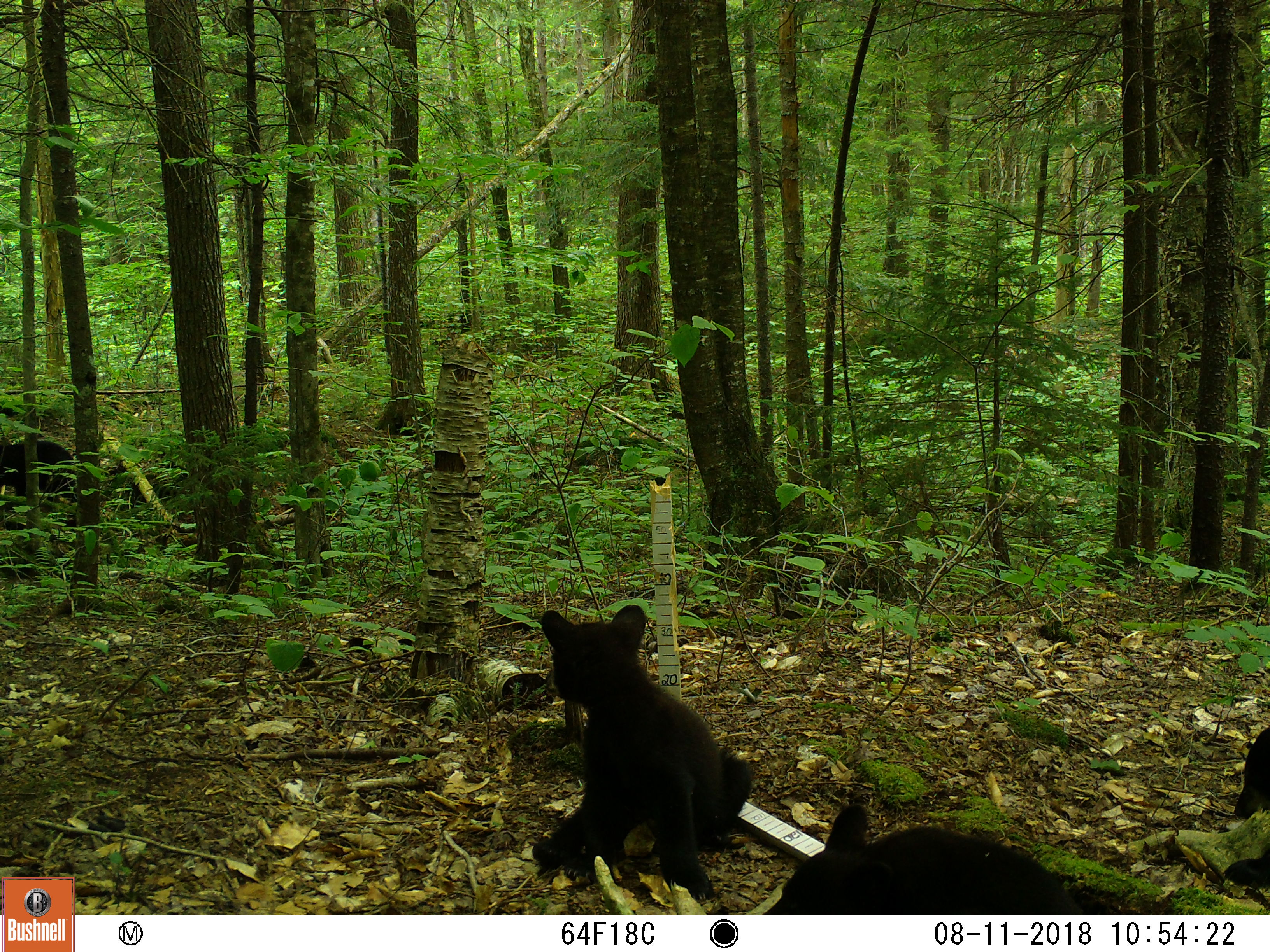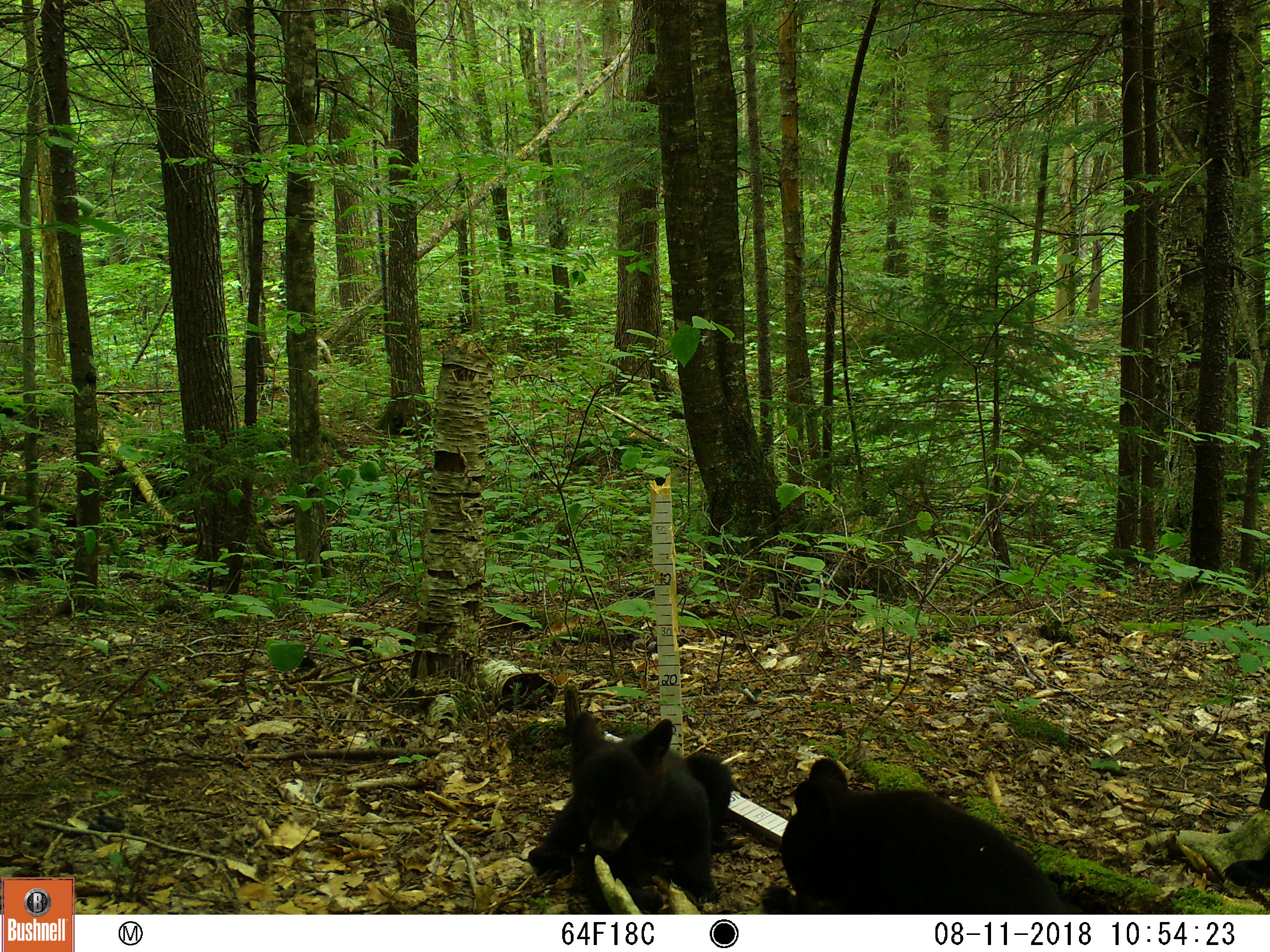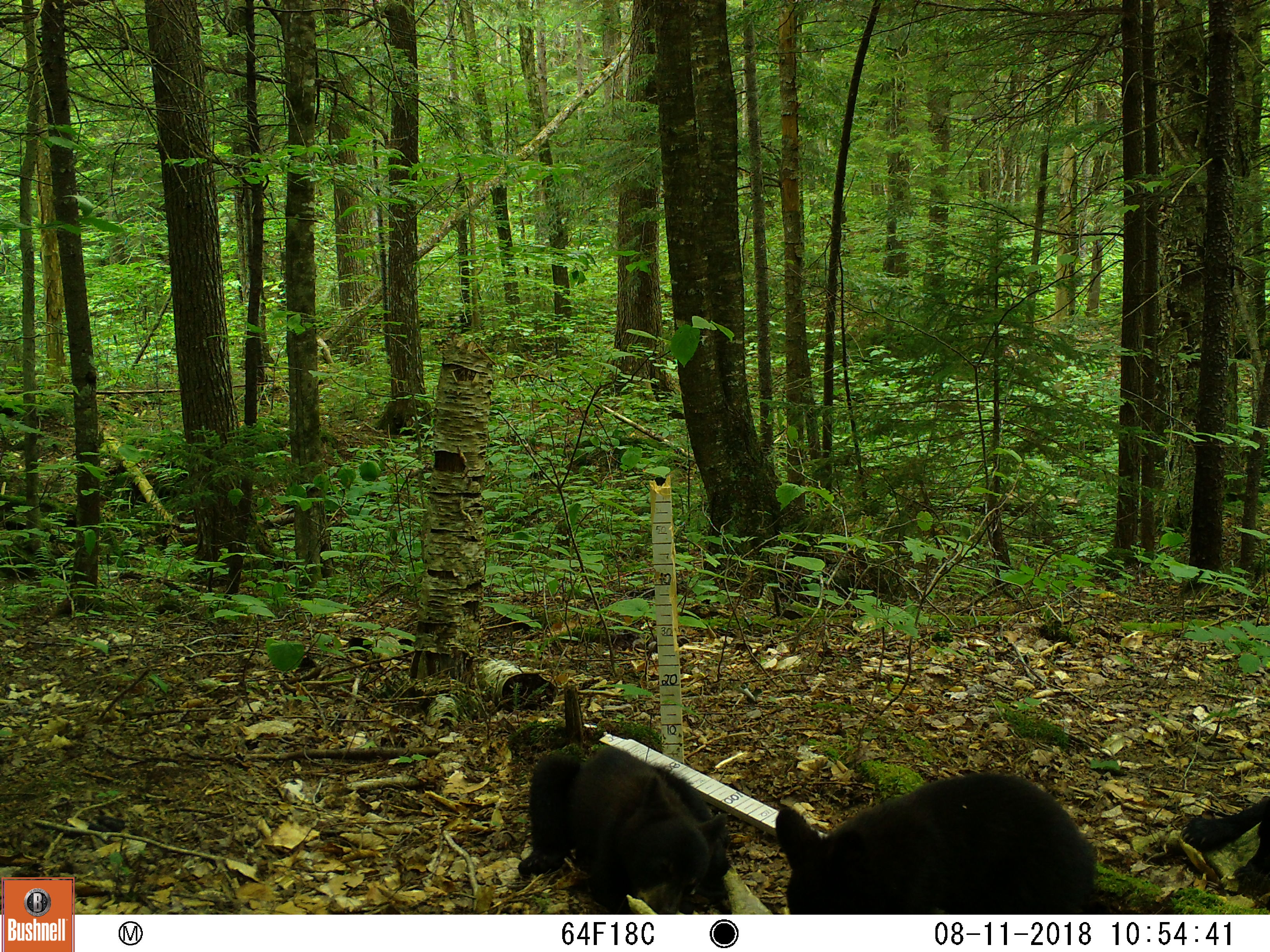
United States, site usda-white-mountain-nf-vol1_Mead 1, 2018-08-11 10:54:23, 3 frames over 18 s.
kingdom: Animalia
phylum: Chordata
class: Mammalia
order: Carnivora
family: Ursidae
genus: Ursus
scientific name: Ursus americanus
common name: black bear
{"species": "black bear (Ursus americanus)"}